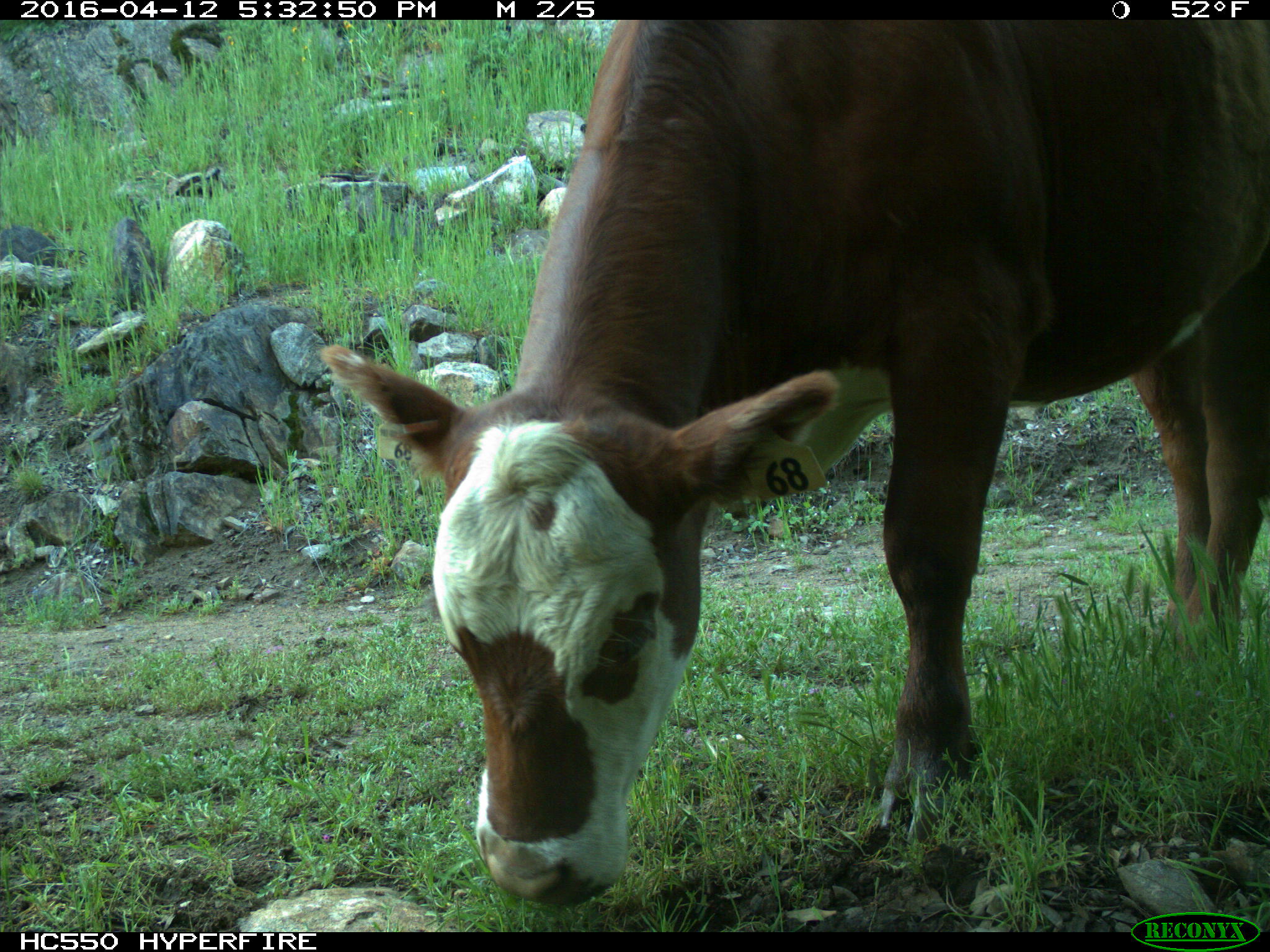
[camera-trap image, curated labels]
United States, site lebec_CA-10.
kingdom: Animalia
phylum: Chordata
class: Mammalia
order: Artiodactyla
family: Bovidae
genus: Bos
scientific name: Bos taurus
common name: domestic cow